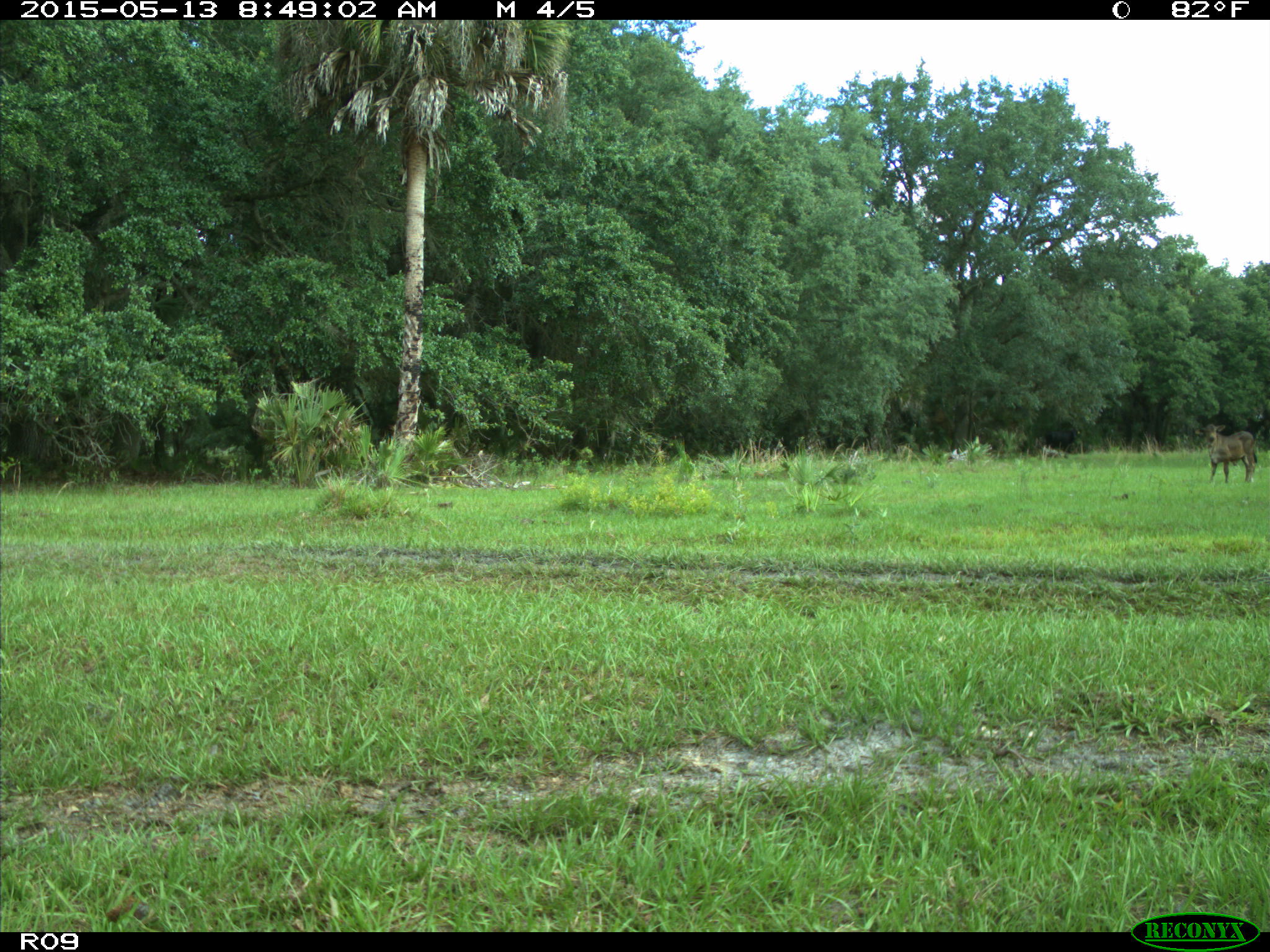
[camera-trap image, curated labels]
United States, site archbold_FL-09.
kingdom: Animalia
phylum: Chordata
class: Mammalia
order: Artiodactyla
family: Bovidae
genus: Bos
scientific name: Bos taurus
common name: domestic cow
Bos taurus (domestic cow).